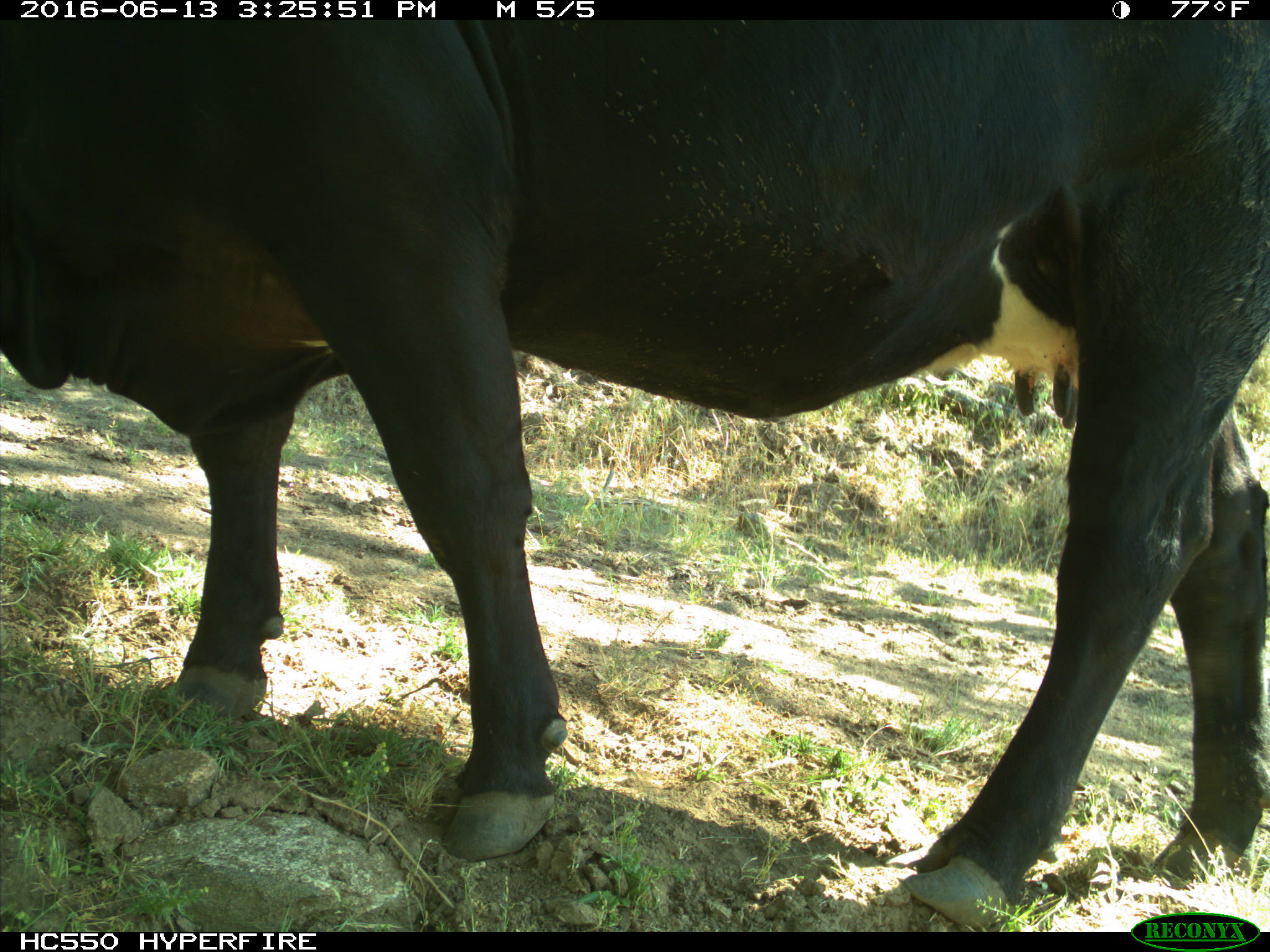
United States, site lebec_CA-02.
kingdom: Animalia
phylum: Chordata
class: Mammalia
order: Artiodactyla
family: Bovidae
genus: Bos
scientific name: Bos taurus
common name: domestic cow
Bos taurus (domestic cow).